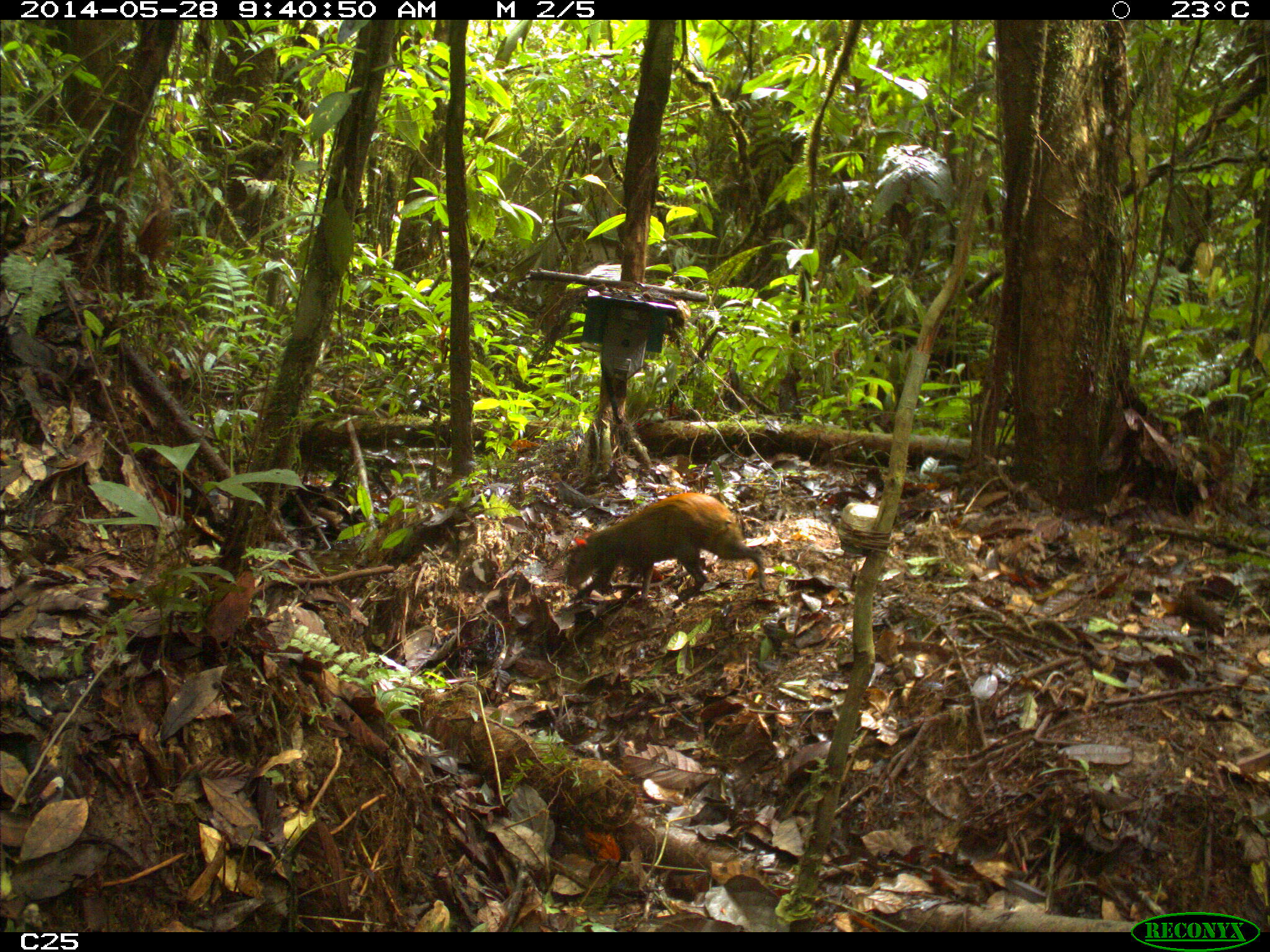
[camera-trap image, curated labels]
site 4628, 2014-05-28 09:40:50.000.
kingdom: Animalia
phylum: Chordata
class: Mammalia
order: Rodentia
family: Dasyproctidae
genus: Dasyprocta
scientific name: Dasyprocta leporina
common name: red-rumped agouti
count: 1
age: adult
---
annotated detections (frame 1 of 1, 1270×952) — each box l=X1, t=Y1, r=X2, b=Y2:
dasyprocta leporina: l=564, t=491, r=768, b=609; l=767, t=553, r=768, b=554